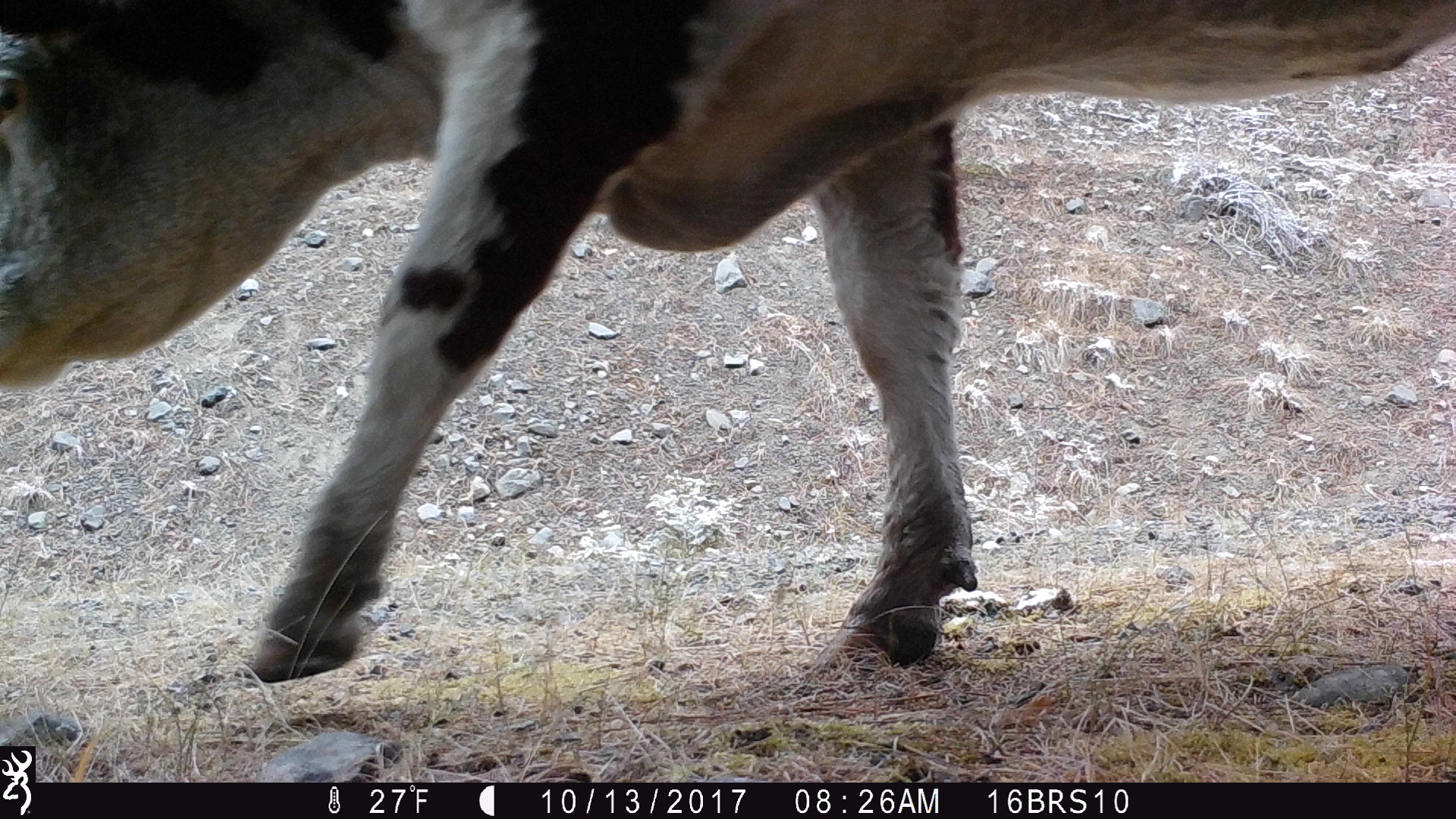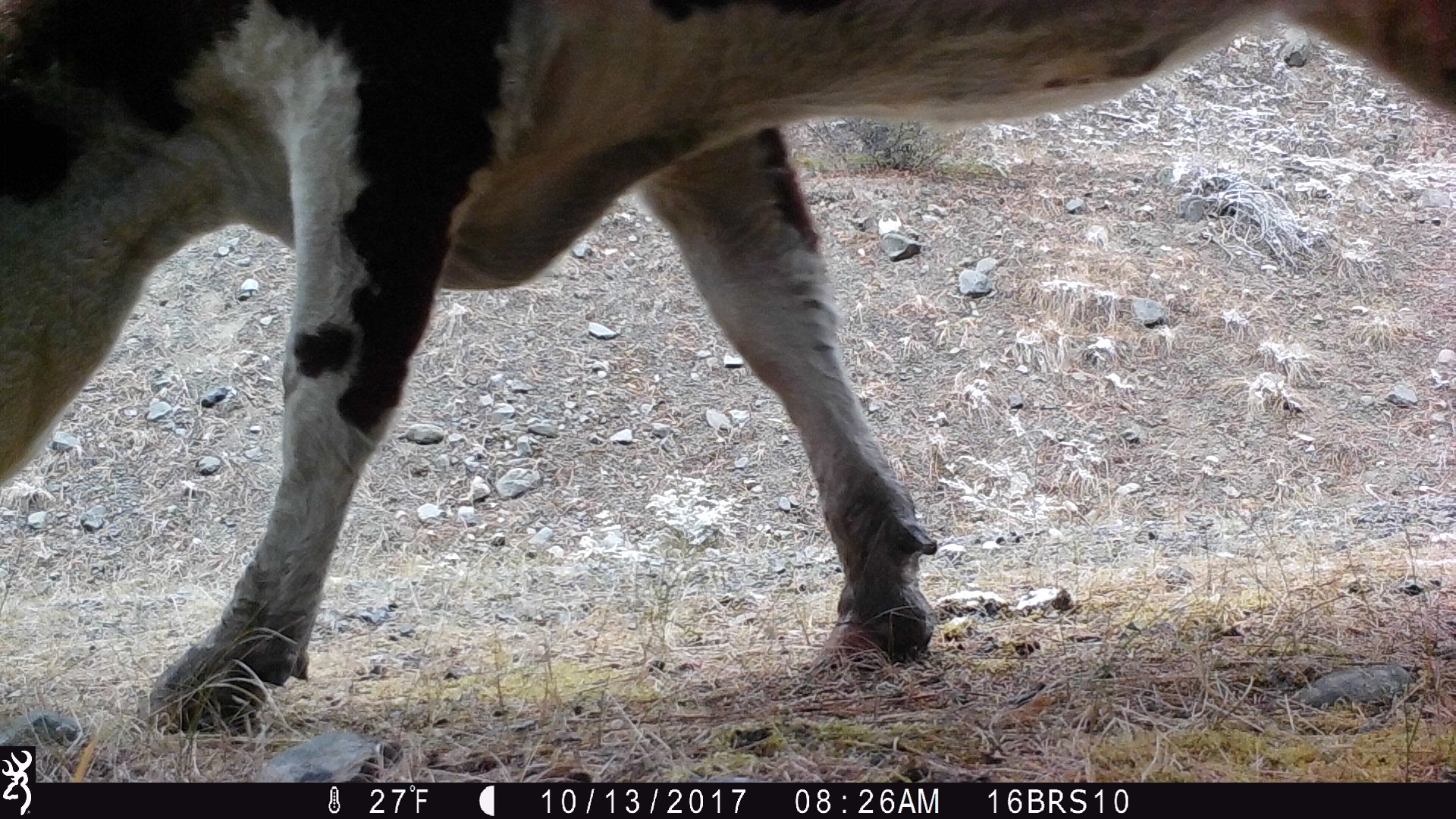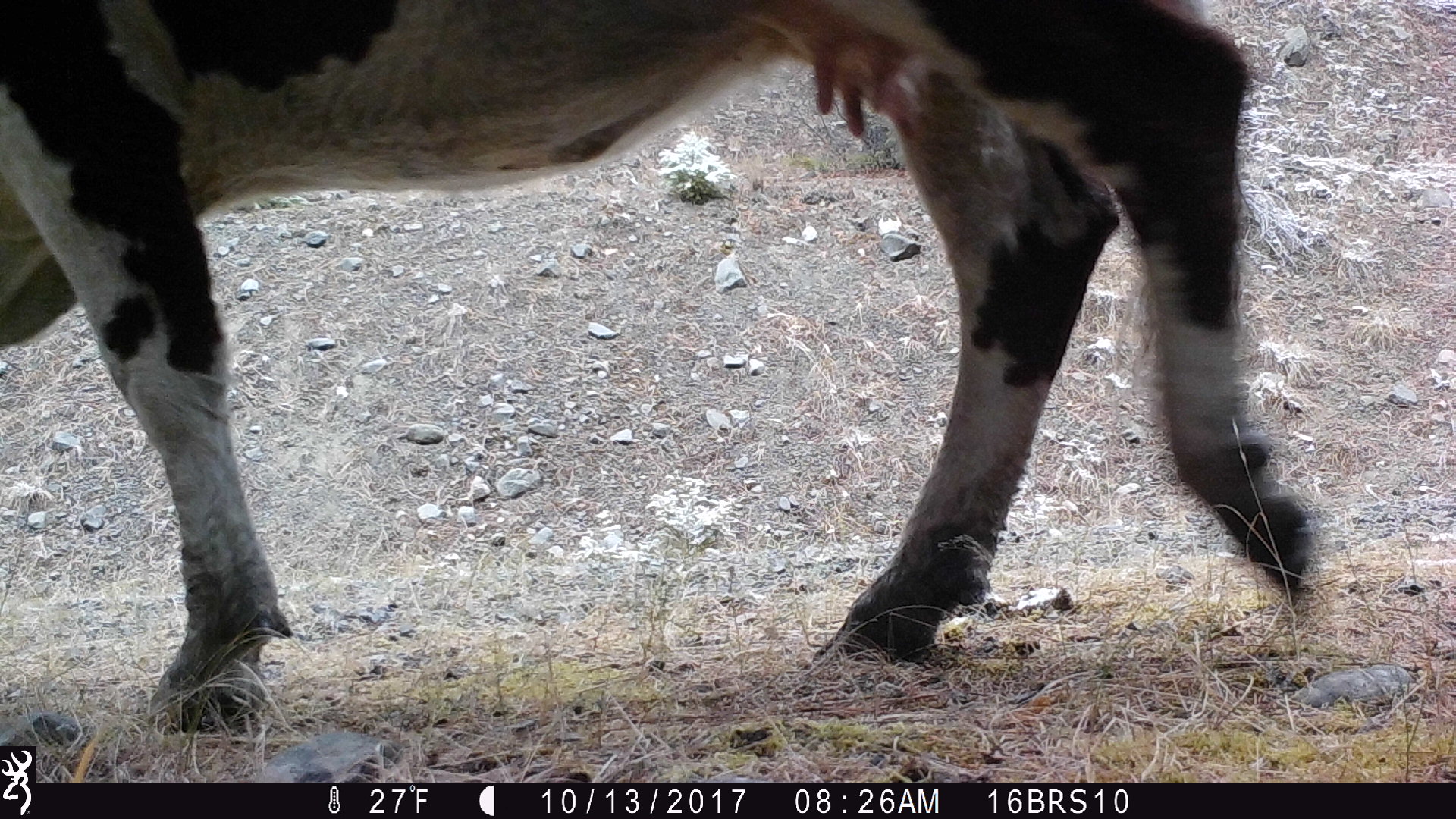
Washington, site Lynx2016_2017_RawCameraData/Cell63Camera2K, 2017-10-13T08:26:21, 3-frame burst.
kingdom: Animalia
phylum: Chordata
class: Mammalia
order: Artiodactyla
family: Bovidae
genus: Bos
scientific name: Bos taurus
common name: domestic cattle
Domestic cattle (Bos taurus). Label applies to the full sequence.